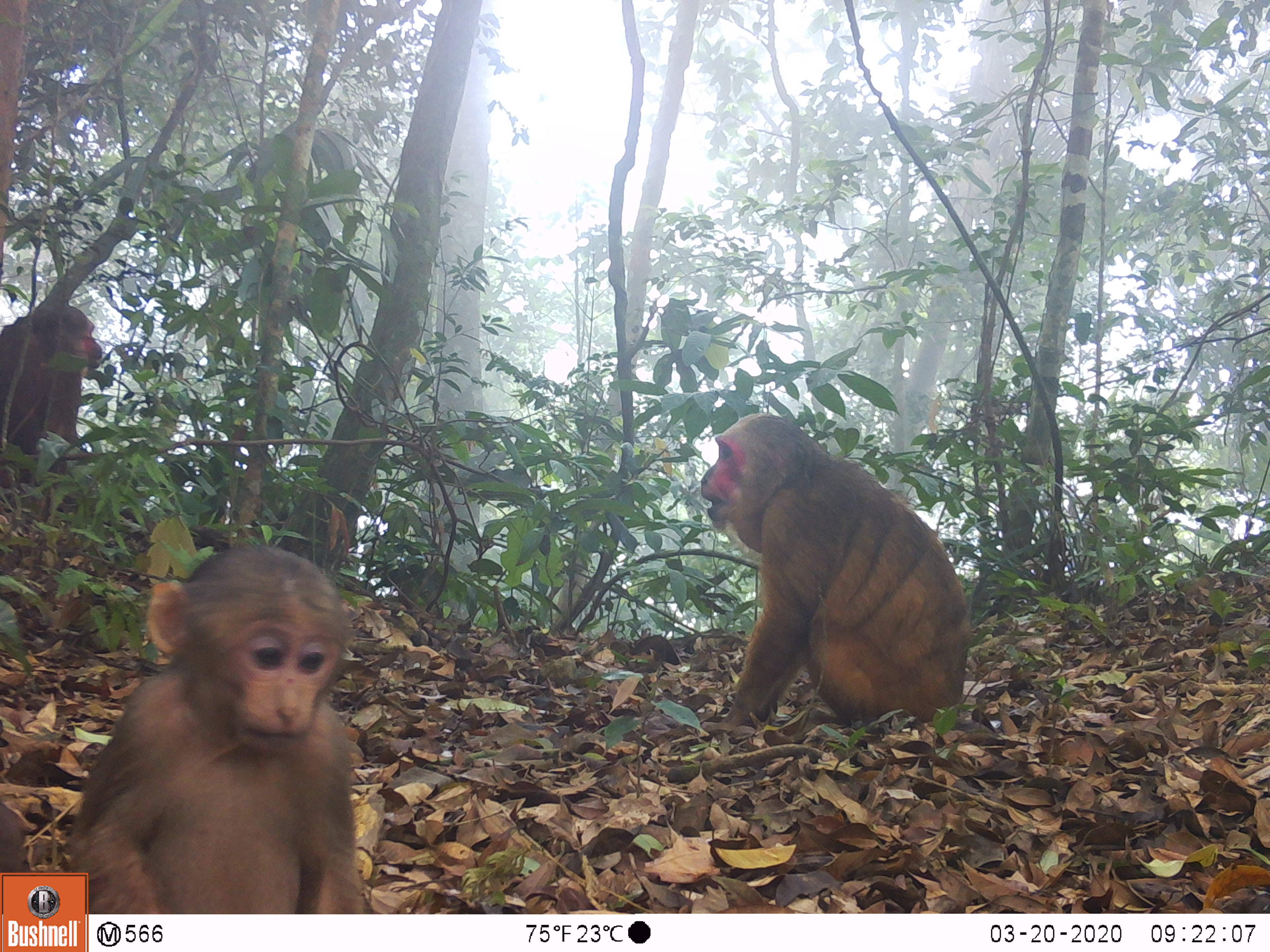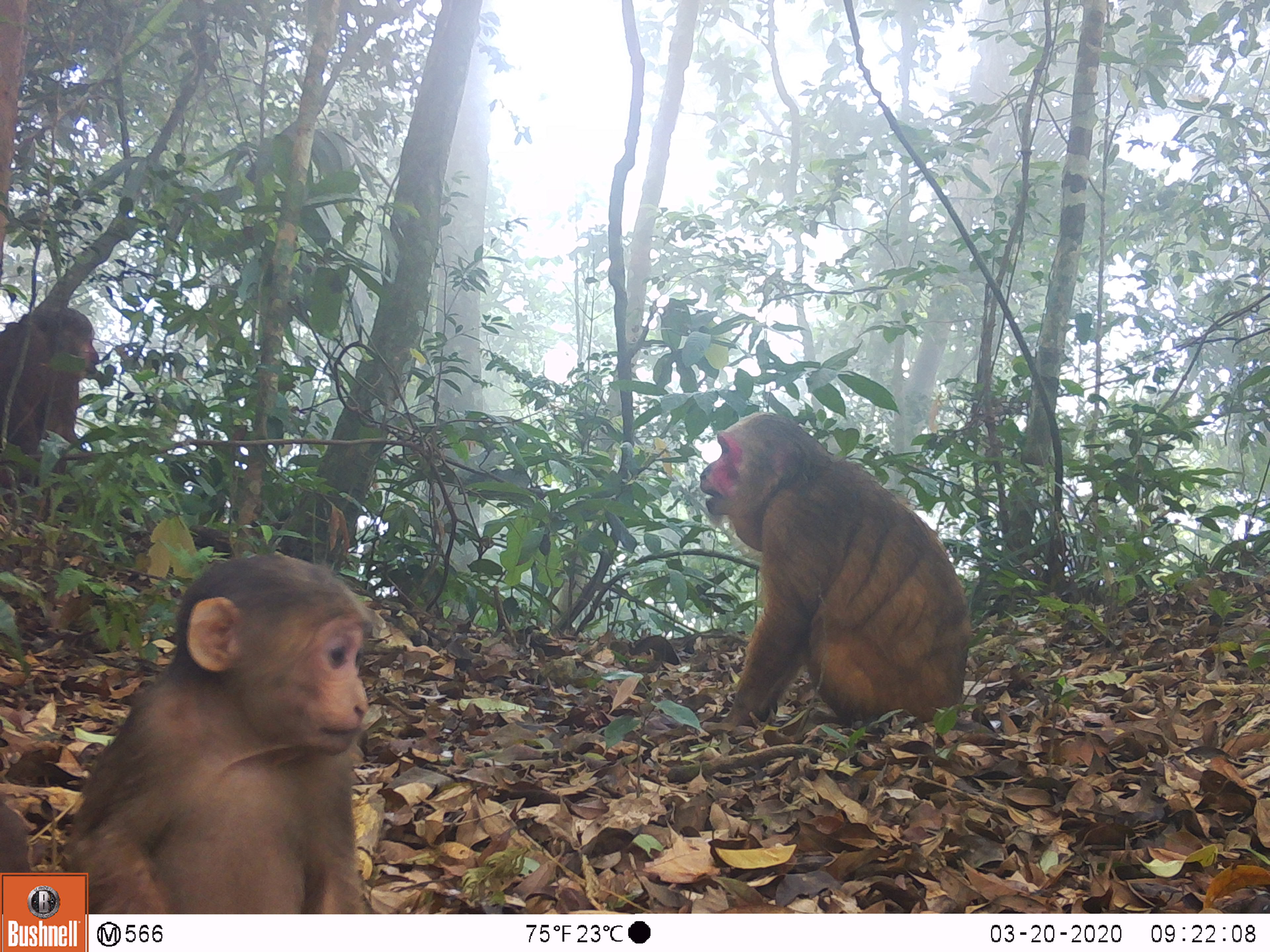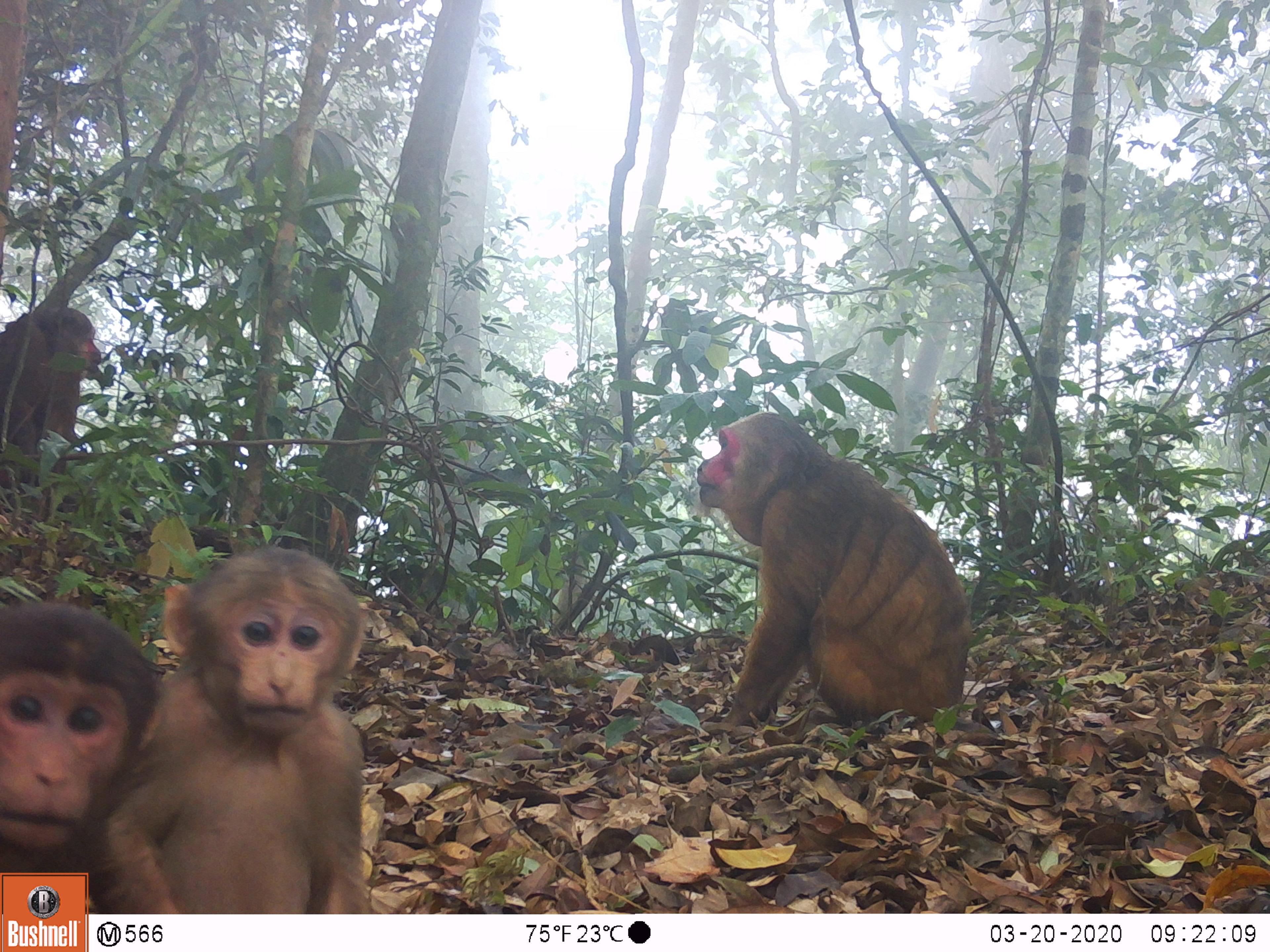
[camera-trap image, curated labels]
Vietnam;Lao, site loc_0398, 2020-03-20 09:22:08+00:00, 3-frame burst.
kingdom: Animalia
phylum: Chordata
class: Mammalia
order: Primates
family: Cercopithecidae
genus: Macaca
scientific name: Macaca arctoides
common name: stump-tailed macaque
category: stump tailed macaque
Stump tailed macaque (stump-tailed macaque) (Macaca arctoides). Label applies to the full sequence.